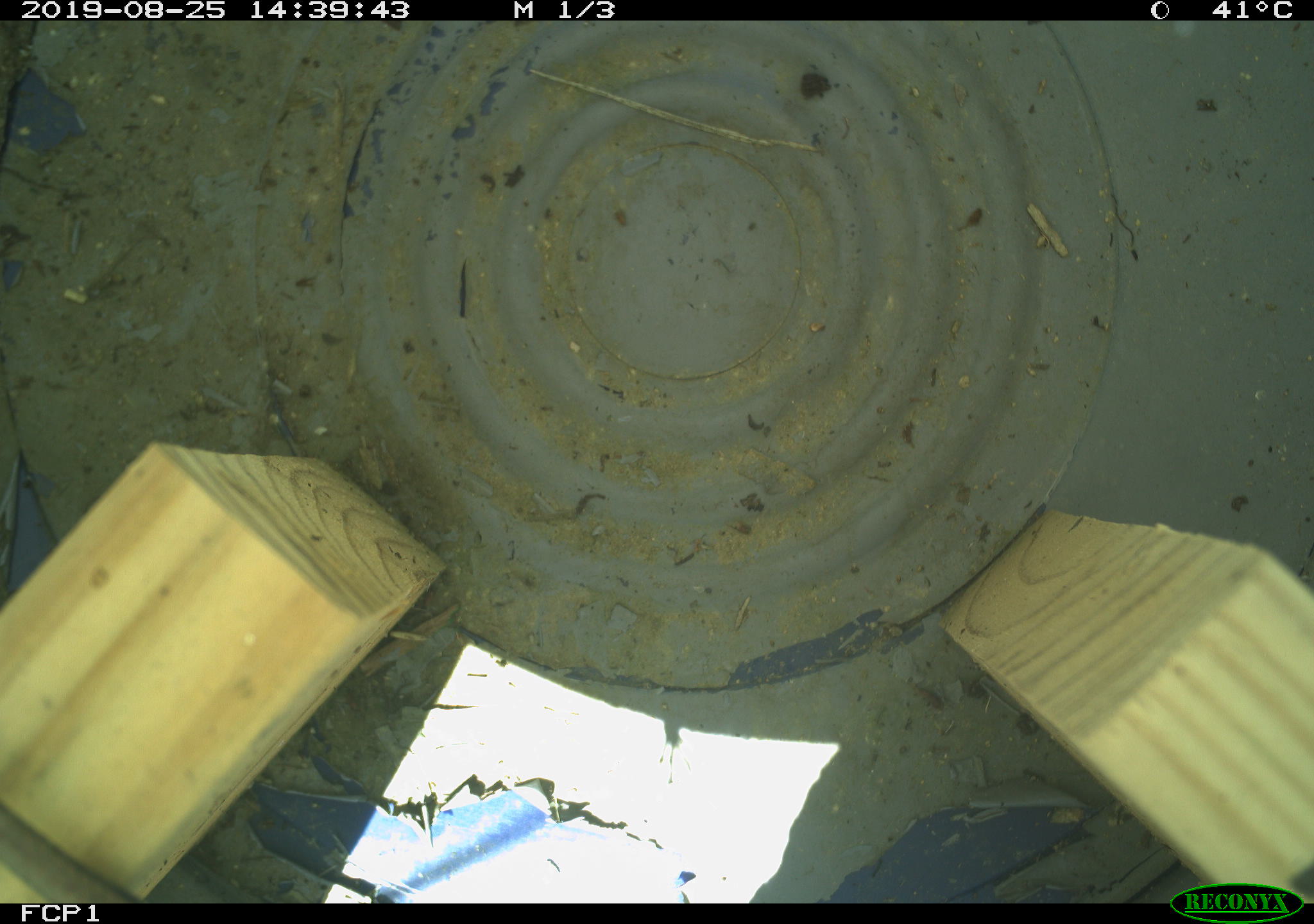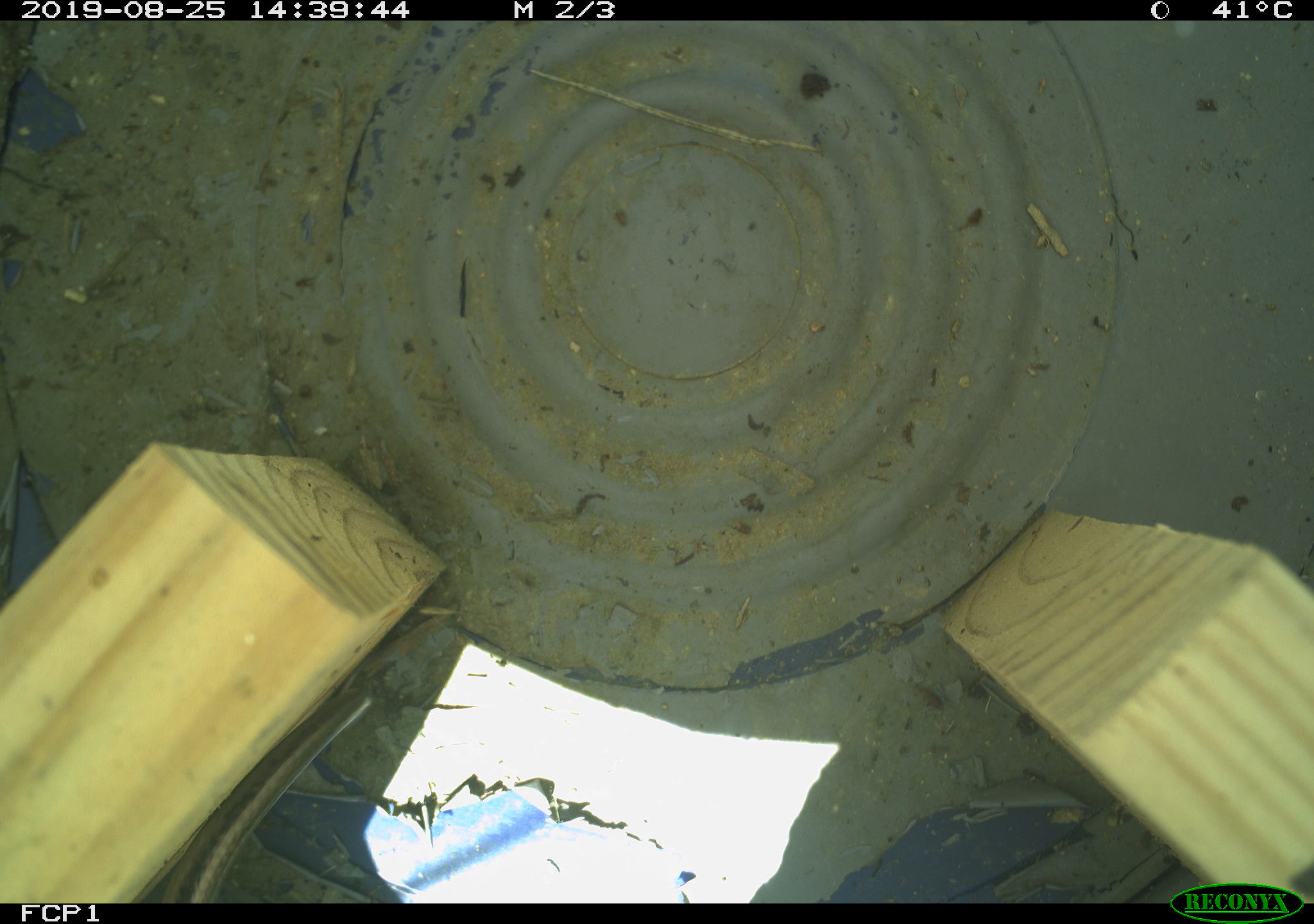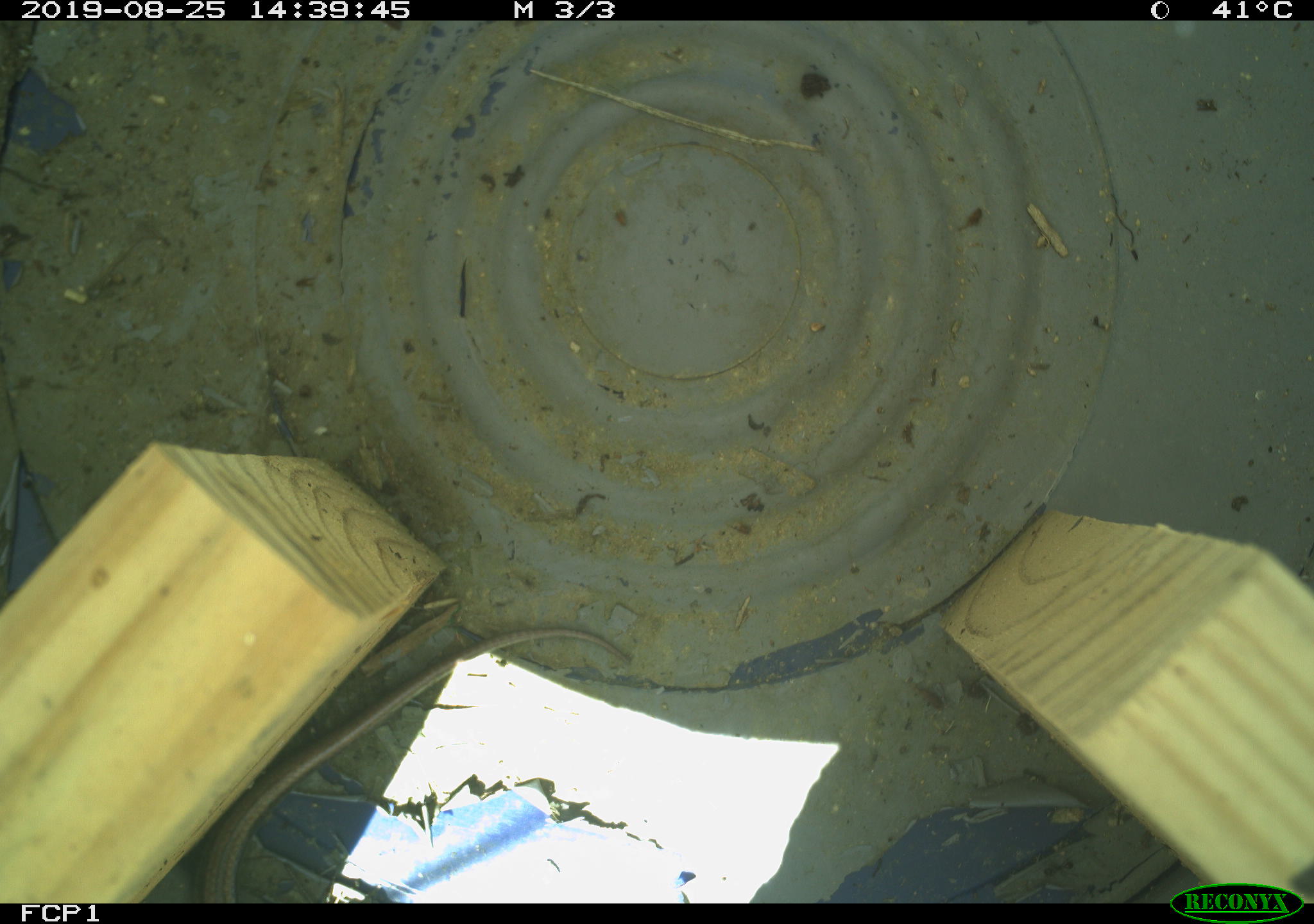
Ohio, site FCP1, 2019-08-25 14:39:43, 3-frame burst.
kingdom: Animalia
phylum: Chordata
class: Reptilia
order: Squamata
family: Scincidae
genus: Plestiodon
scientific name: Plestiodon fasciatus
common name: common five-lined skink